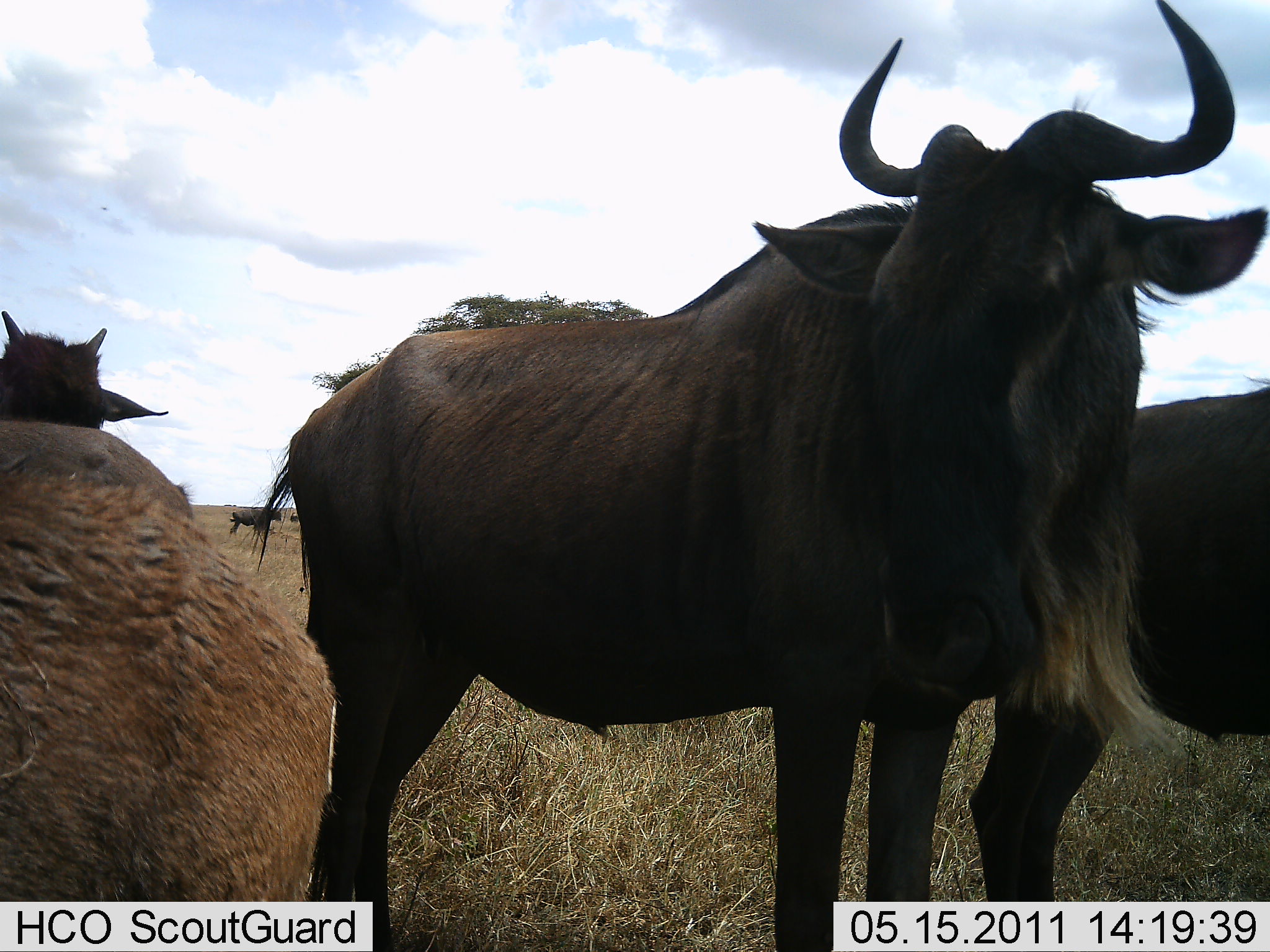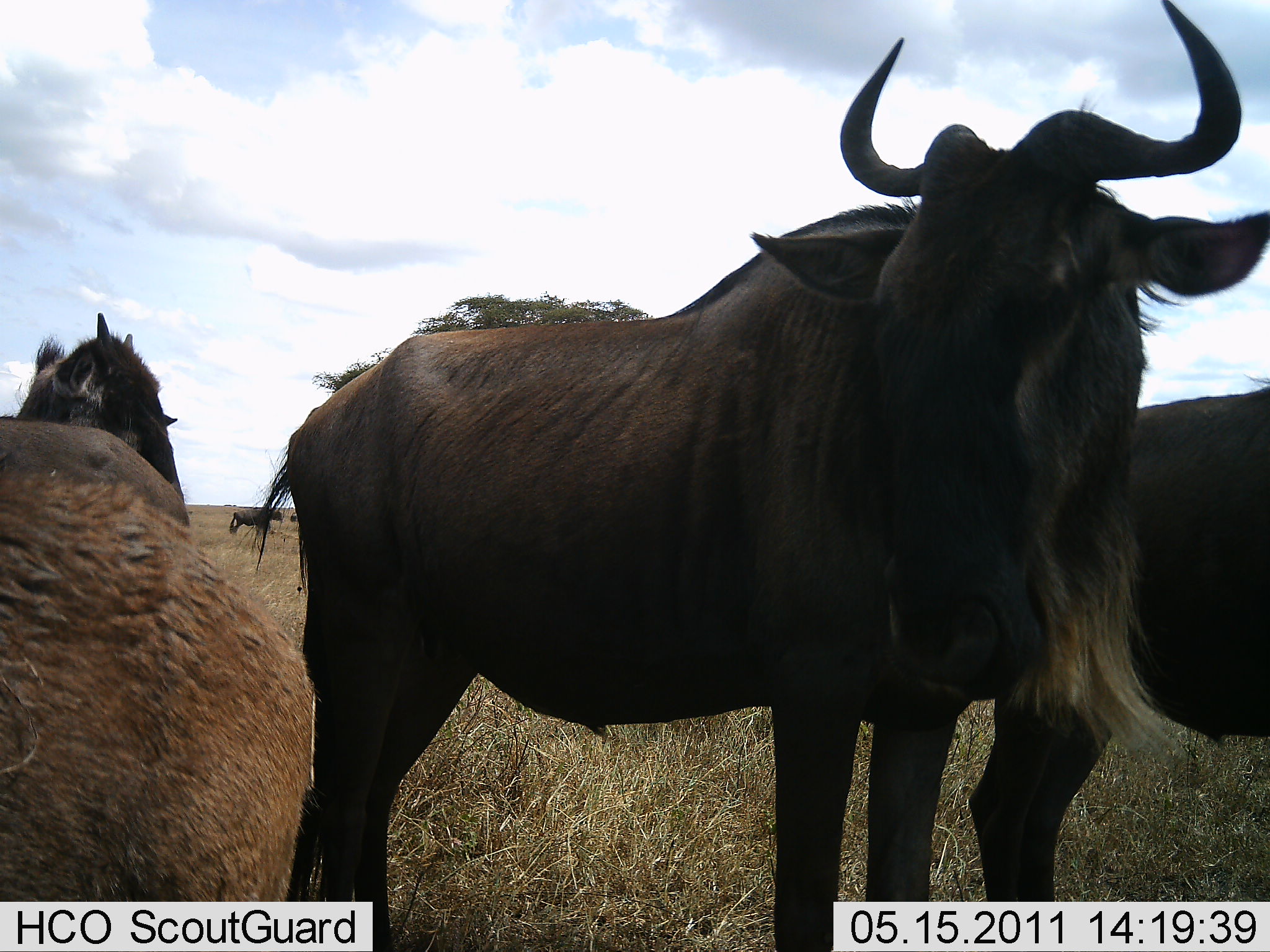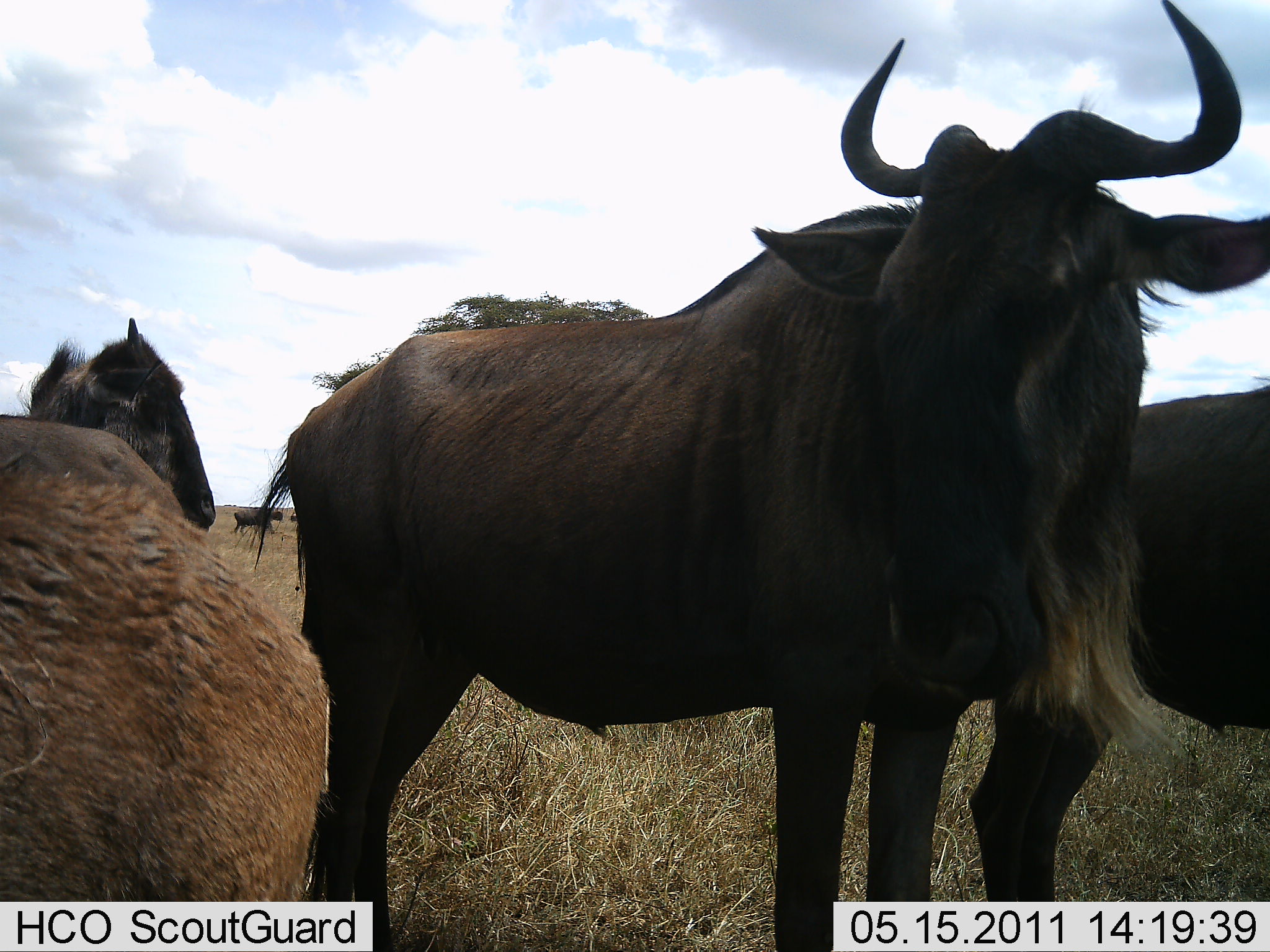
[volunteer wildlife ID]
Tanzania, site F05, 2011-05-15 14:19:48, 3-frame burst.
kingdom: Animalia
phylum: Chordata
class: Mammalia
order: Artiodactyla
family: Bovidae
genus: Connochaetes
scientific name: Connochaetes taurinus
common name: blue wildebeest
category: wildebeest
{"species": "wildebeest (blue wildebeest) (Connochaetes taurinus)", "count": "4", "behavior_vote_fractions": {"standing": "91%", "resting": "9%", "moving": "27%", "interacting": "18%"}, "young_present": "27%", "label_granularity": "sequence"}